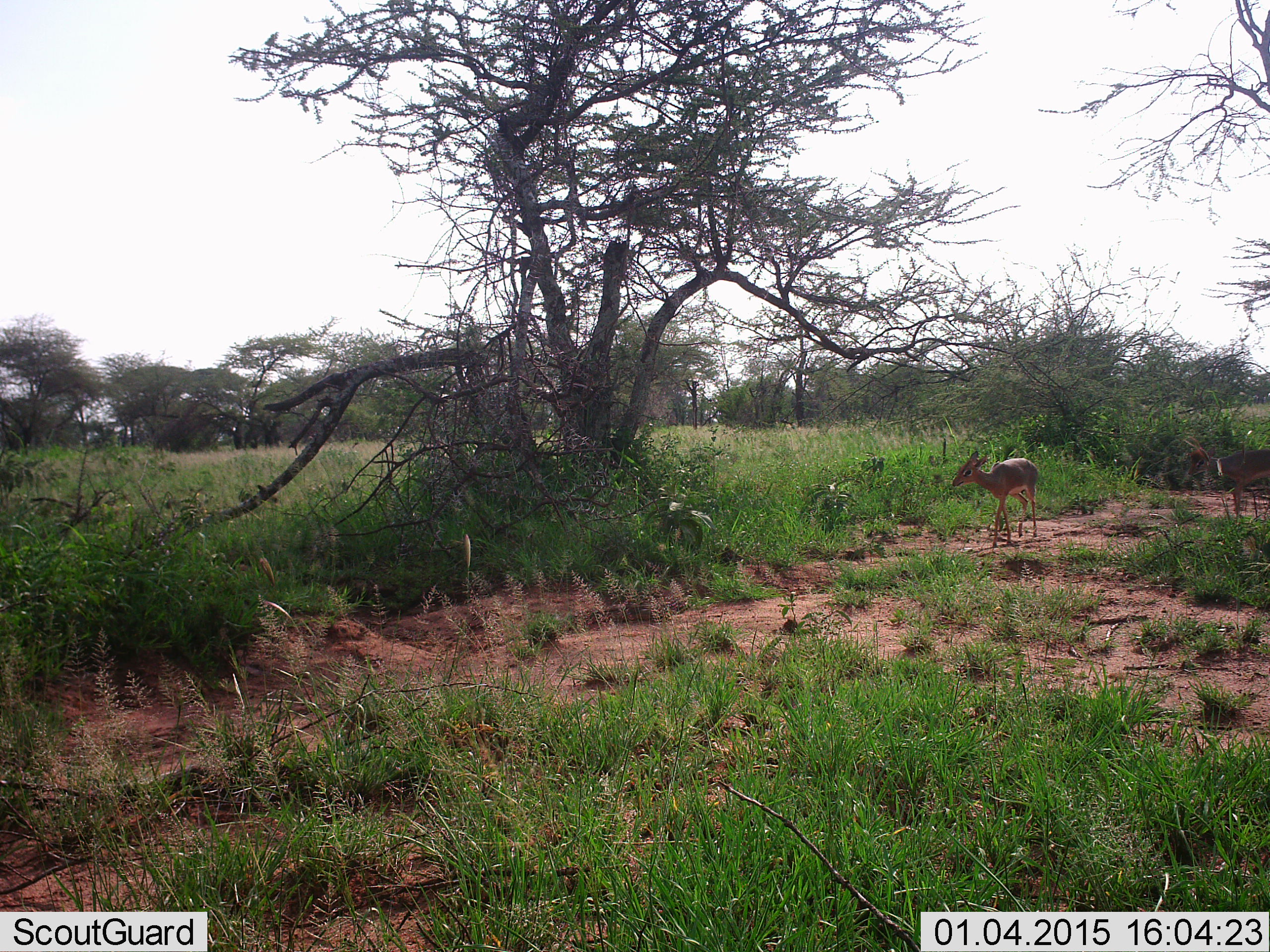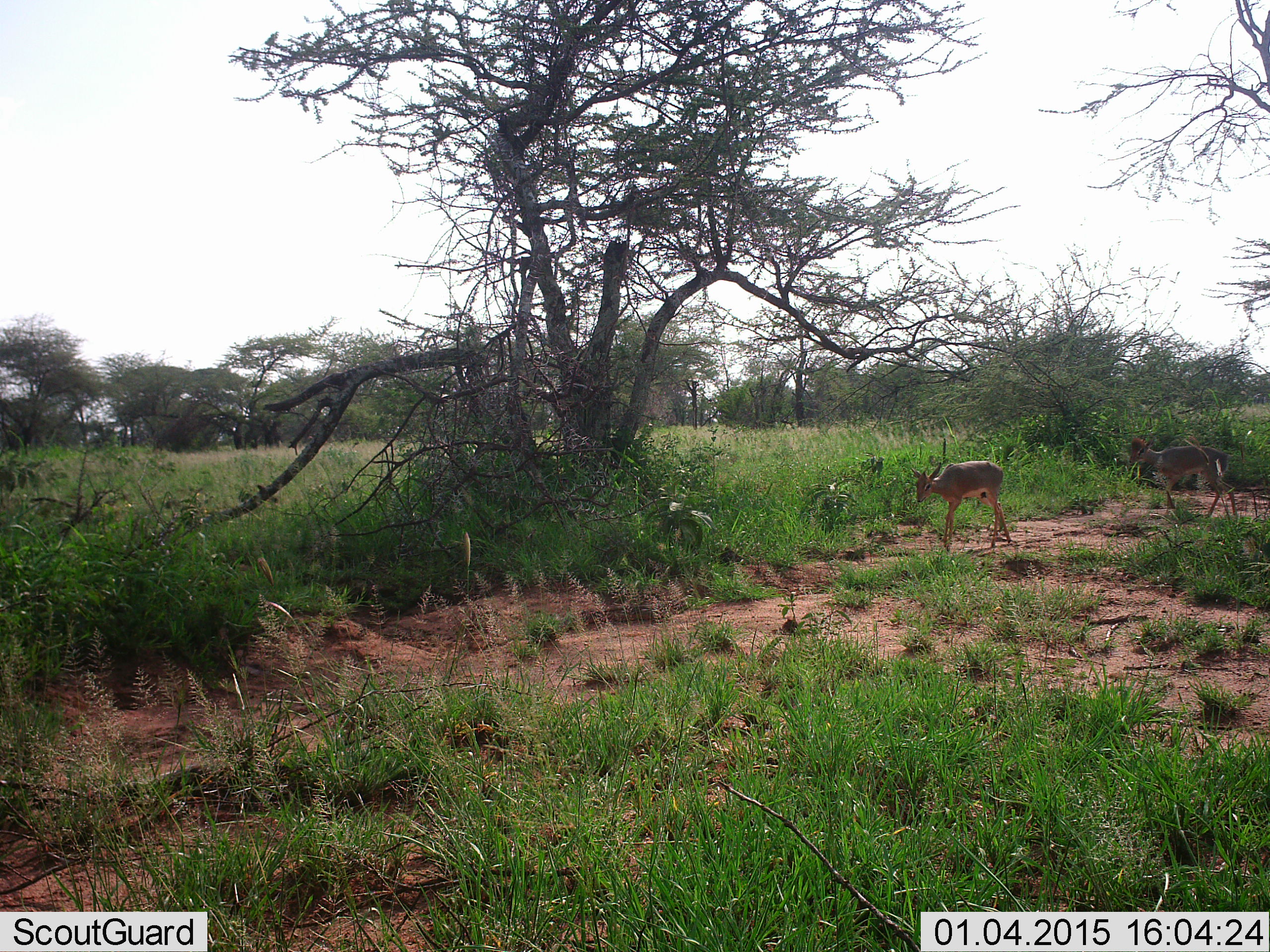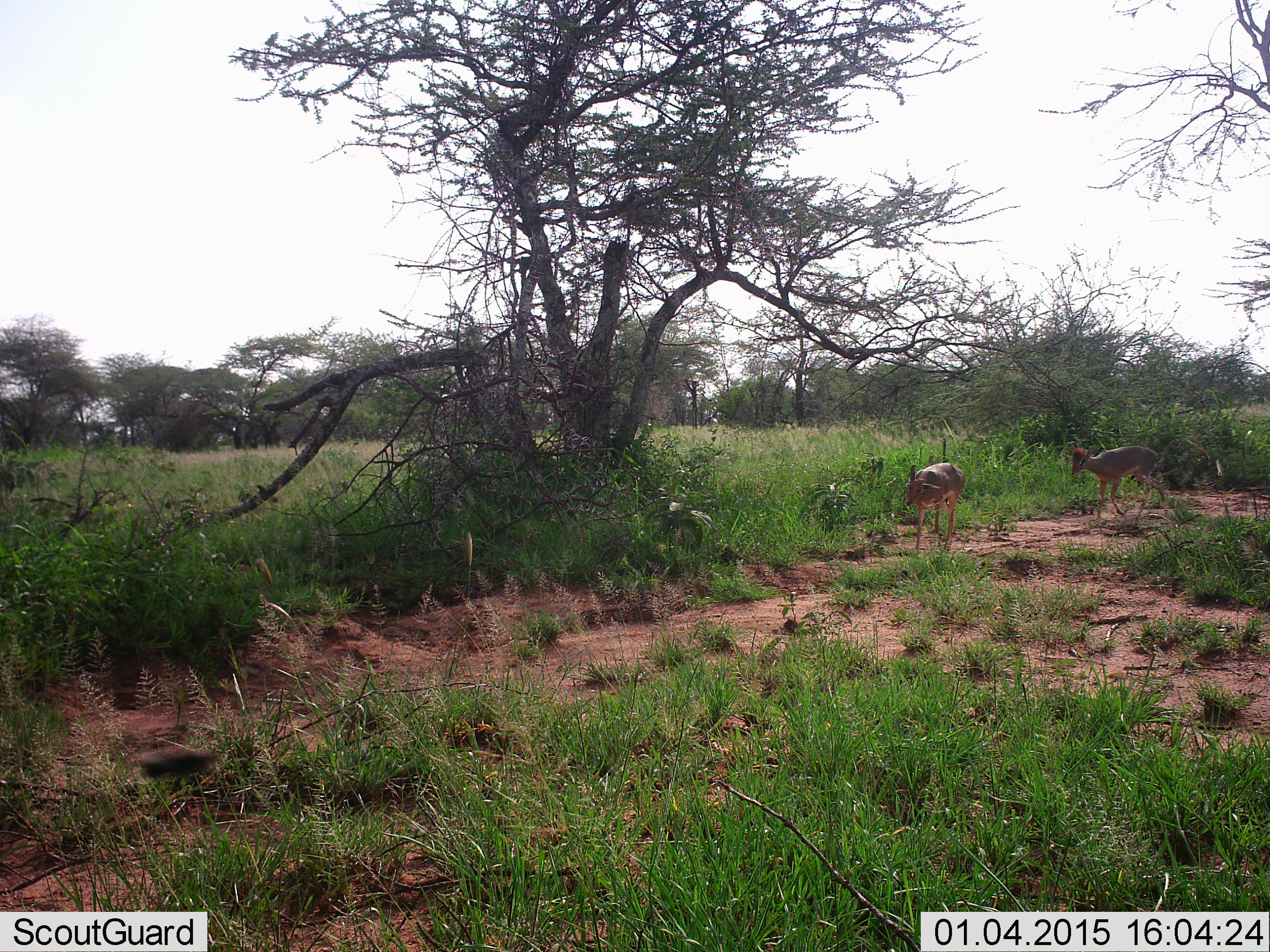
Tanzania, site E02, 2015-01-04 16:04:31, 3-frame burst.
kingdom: Animalia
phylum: Chordata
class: Mammalia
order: Artiodactyla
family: Bovidae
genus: Madoqua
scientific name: Madoqua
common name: dikdik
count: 2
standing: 0%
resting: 9%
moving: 91%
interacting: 0%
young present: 0%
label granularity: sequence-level